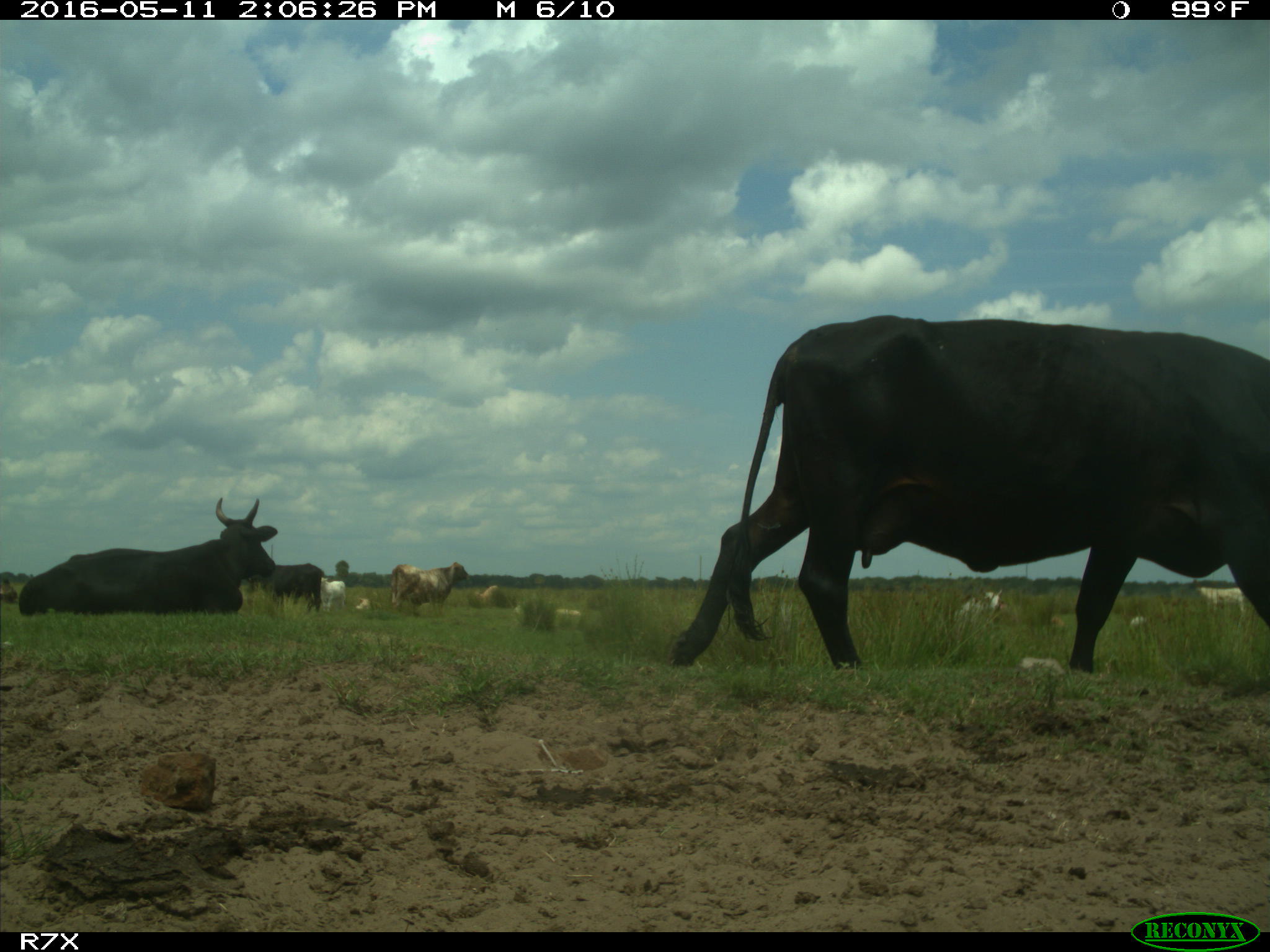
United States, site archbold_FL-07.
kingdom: Animalia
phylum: Chordata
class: Mammalia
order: Artiodactyla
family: Bovidae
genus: Bos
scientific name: Bos taurus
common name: domestic cow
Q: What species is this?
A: Bos taurus (domestic cow).